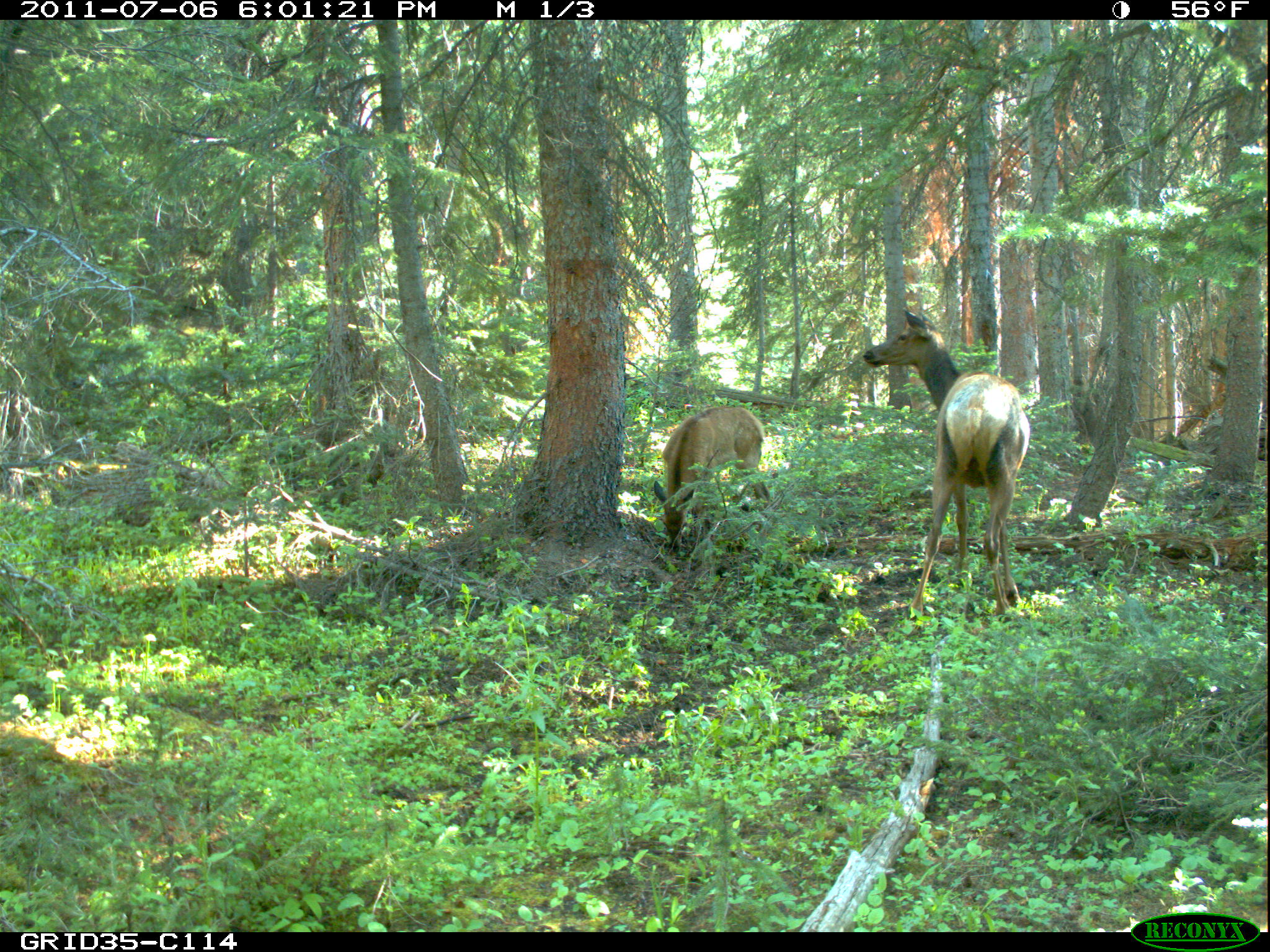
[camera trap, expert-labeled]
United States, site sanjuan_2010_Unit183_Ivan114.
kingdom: Animalia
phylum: Chordata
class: Mammalia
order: Artiodactyla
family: Cervidae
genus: Cervus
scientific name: Cervus elaphus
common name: red deer